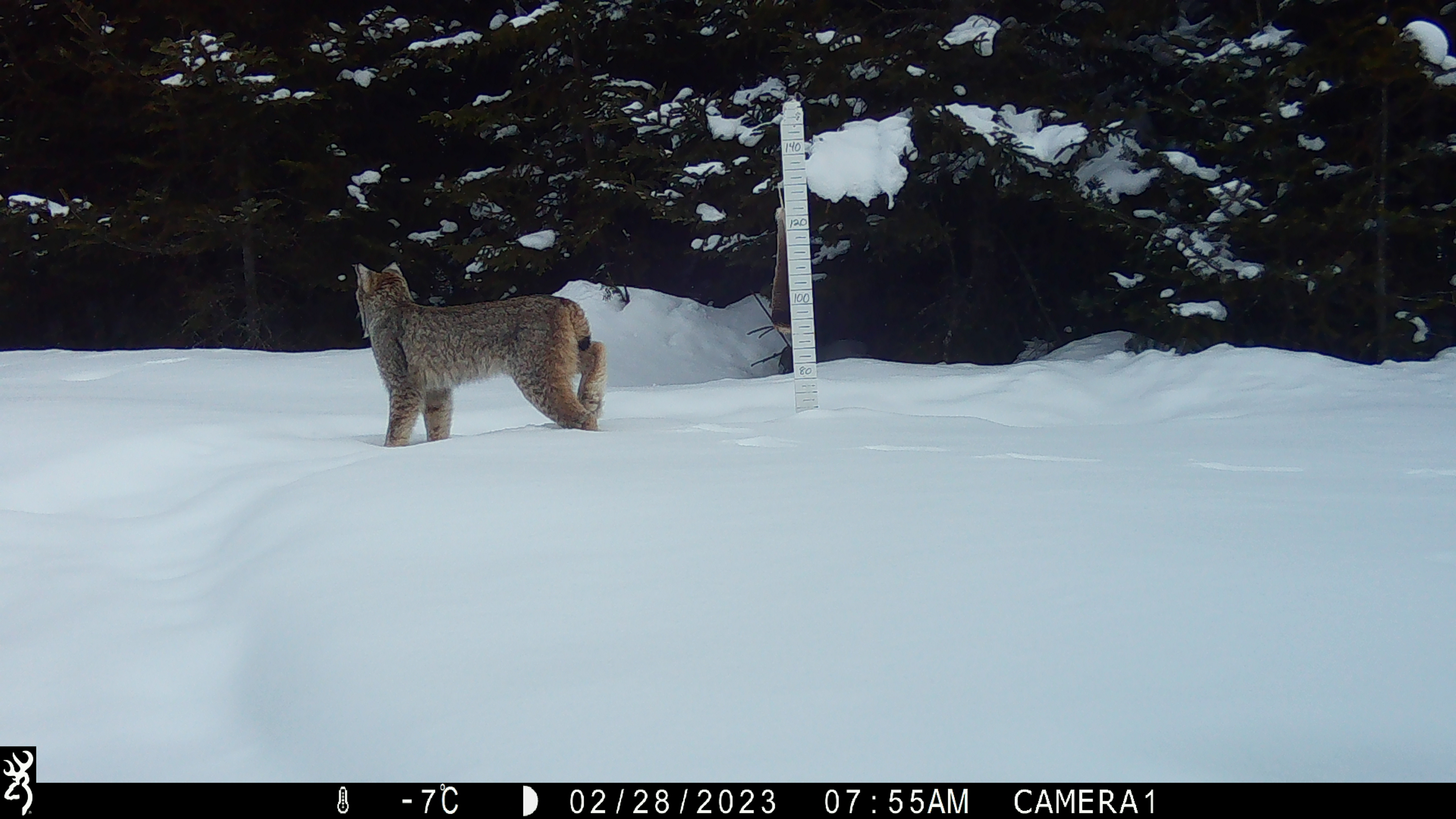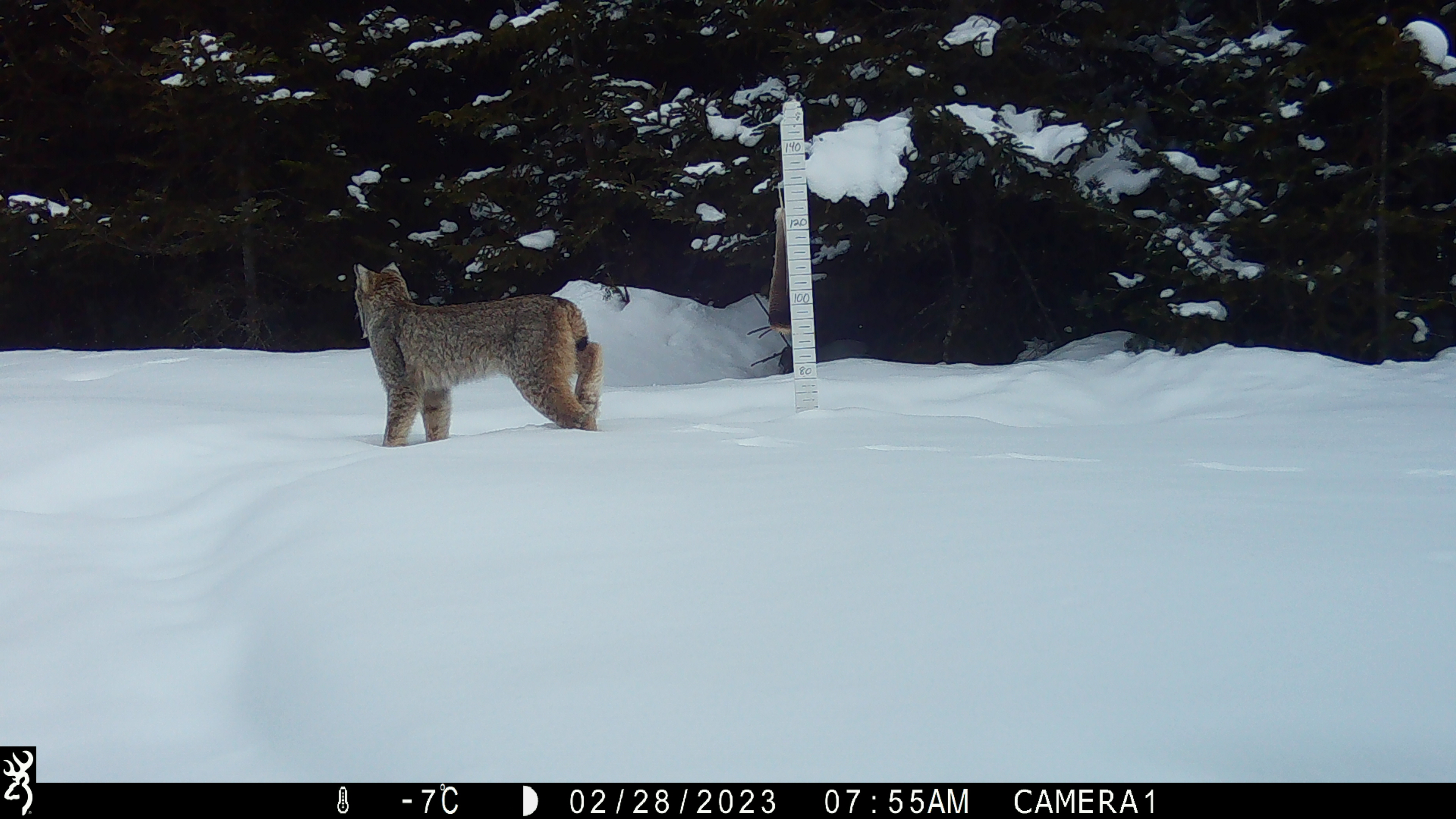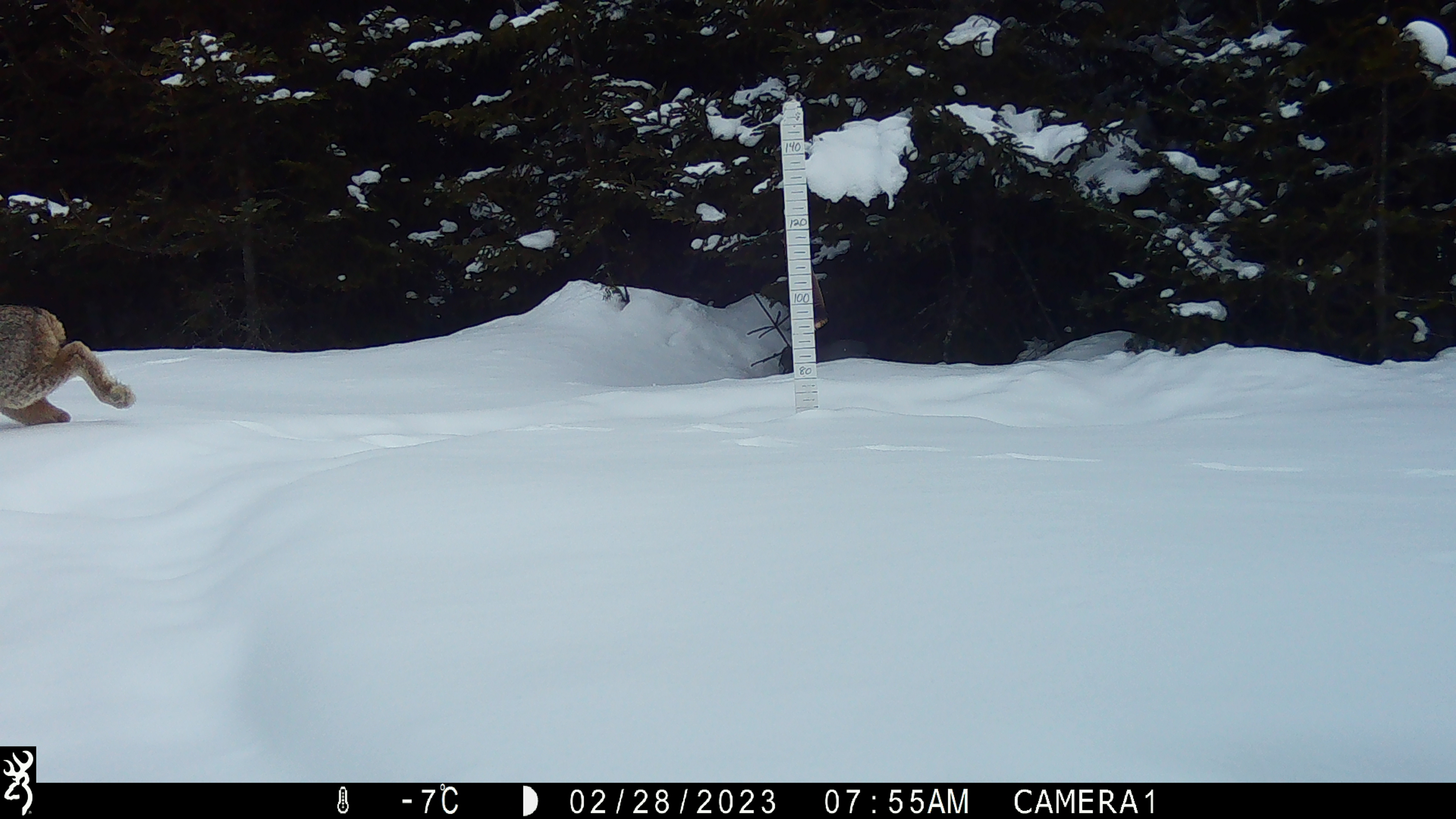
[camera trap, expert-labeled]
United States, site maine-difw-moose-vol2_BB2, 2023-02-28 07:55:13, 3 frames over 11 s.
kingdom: Animalia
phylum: Chordata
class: Mammalia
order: Carnivora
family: Felidae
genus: Lynx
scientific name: Lynx canadensis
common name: canada lynx